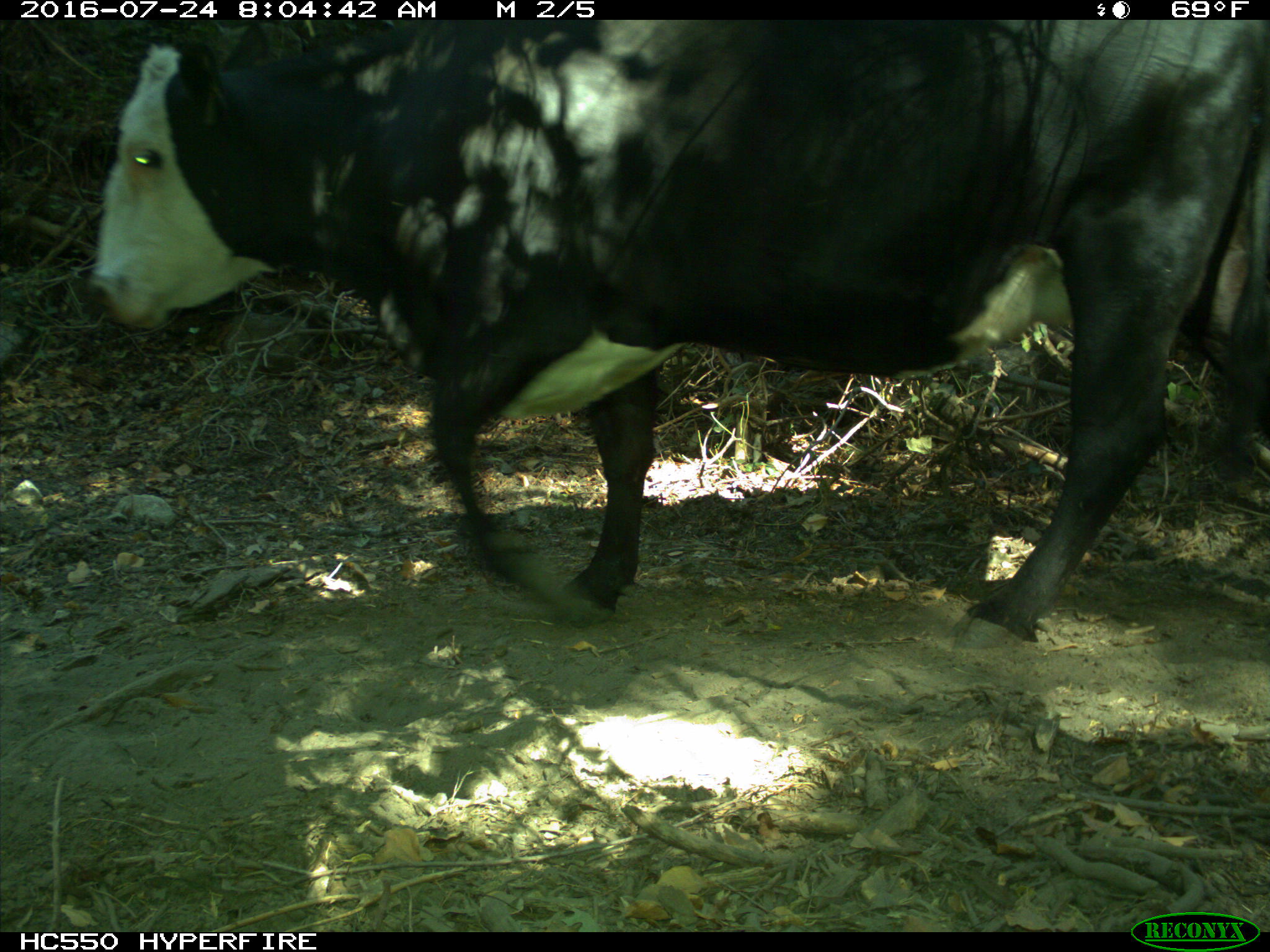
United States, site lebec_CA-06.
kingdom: Animalia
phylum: Chordata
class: Mammalia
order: Artiodactyla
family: Bovidae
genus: Bos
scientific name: Bos taurus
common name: domestic cow